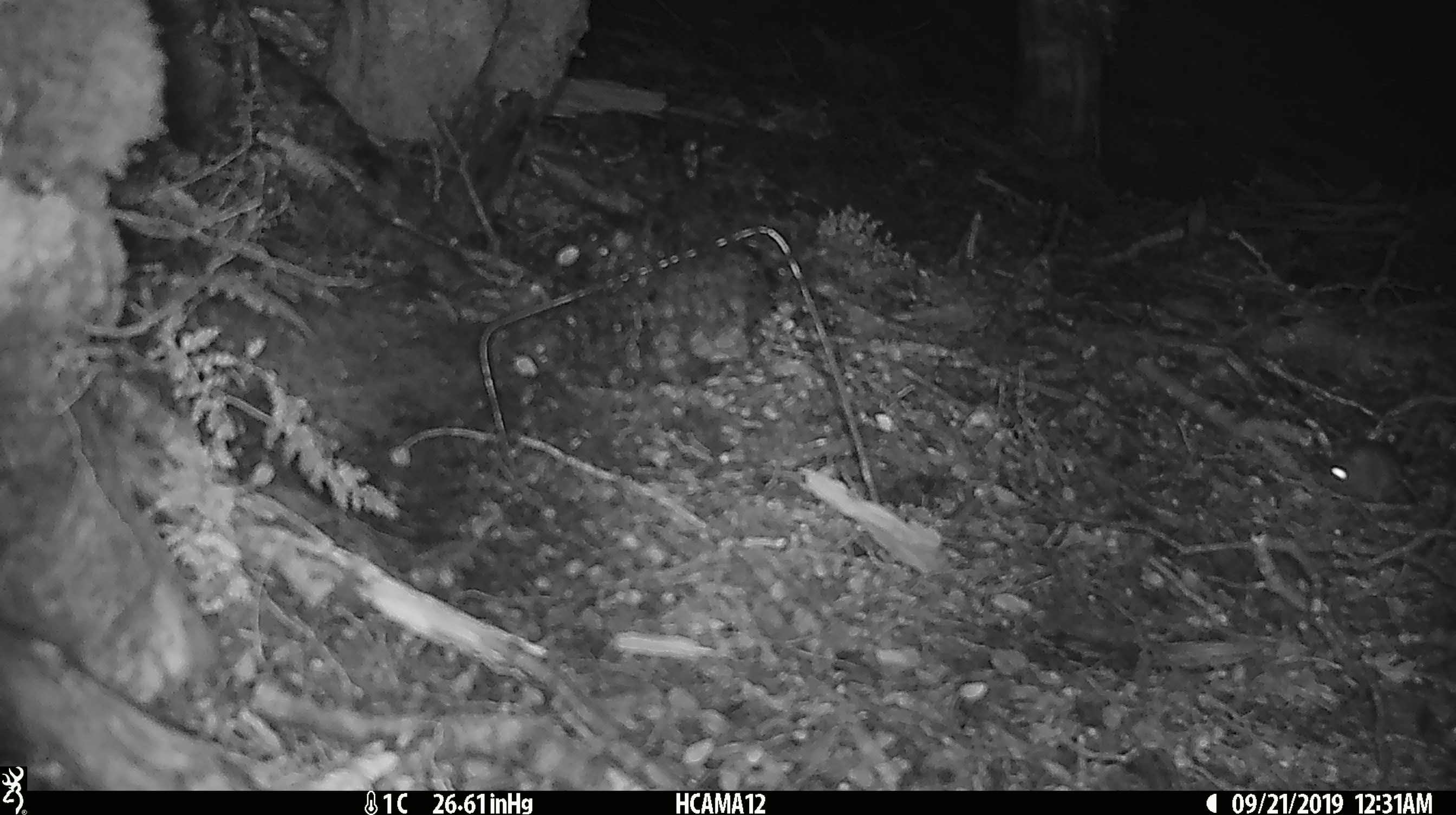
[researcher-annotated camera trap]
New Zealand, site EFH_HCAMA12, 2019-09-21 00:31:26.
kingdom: Animalia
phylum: Chordata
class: Mammalia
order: Rodentia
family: Muridae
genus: Mus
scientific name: Mus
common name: mouse